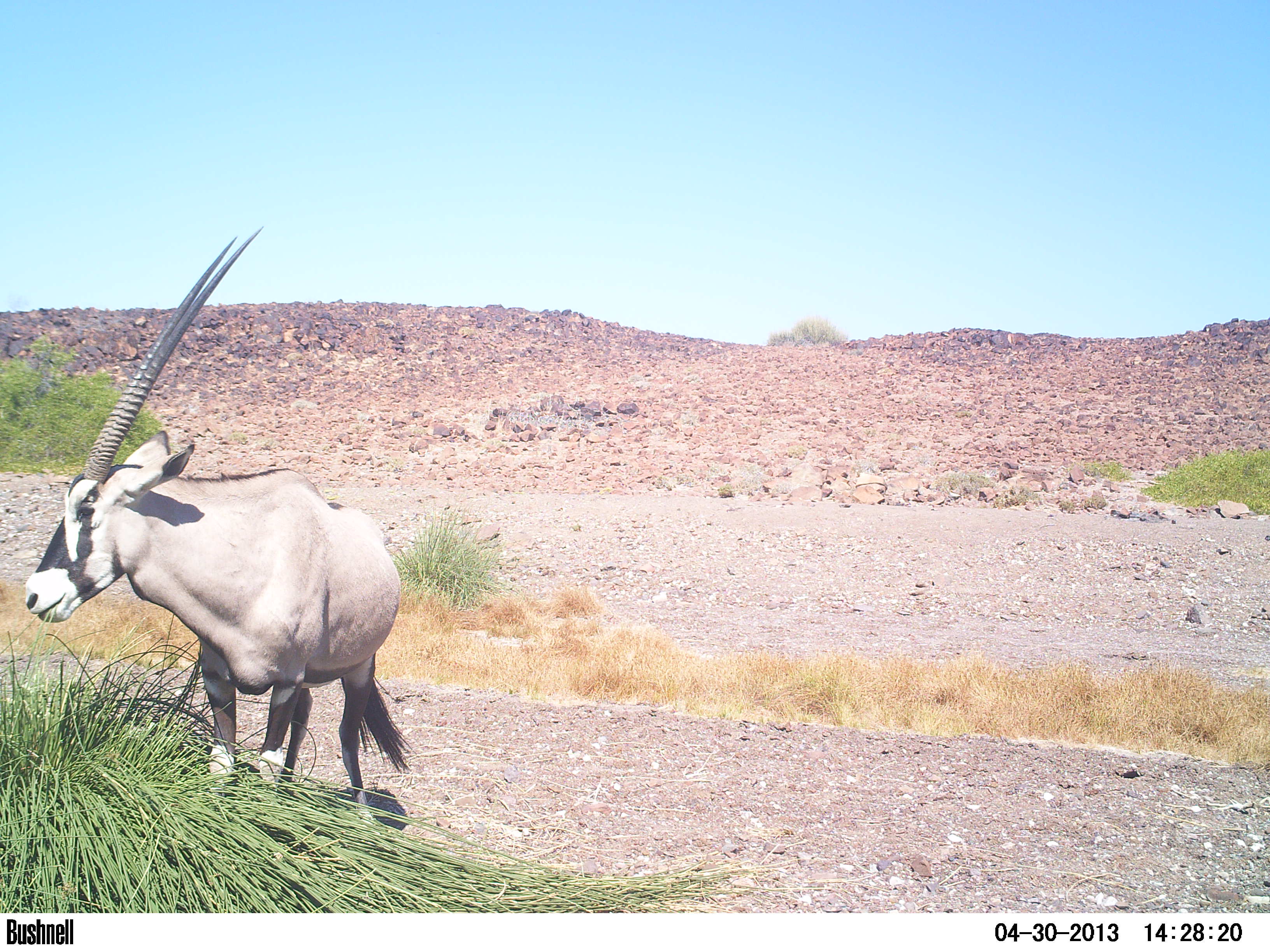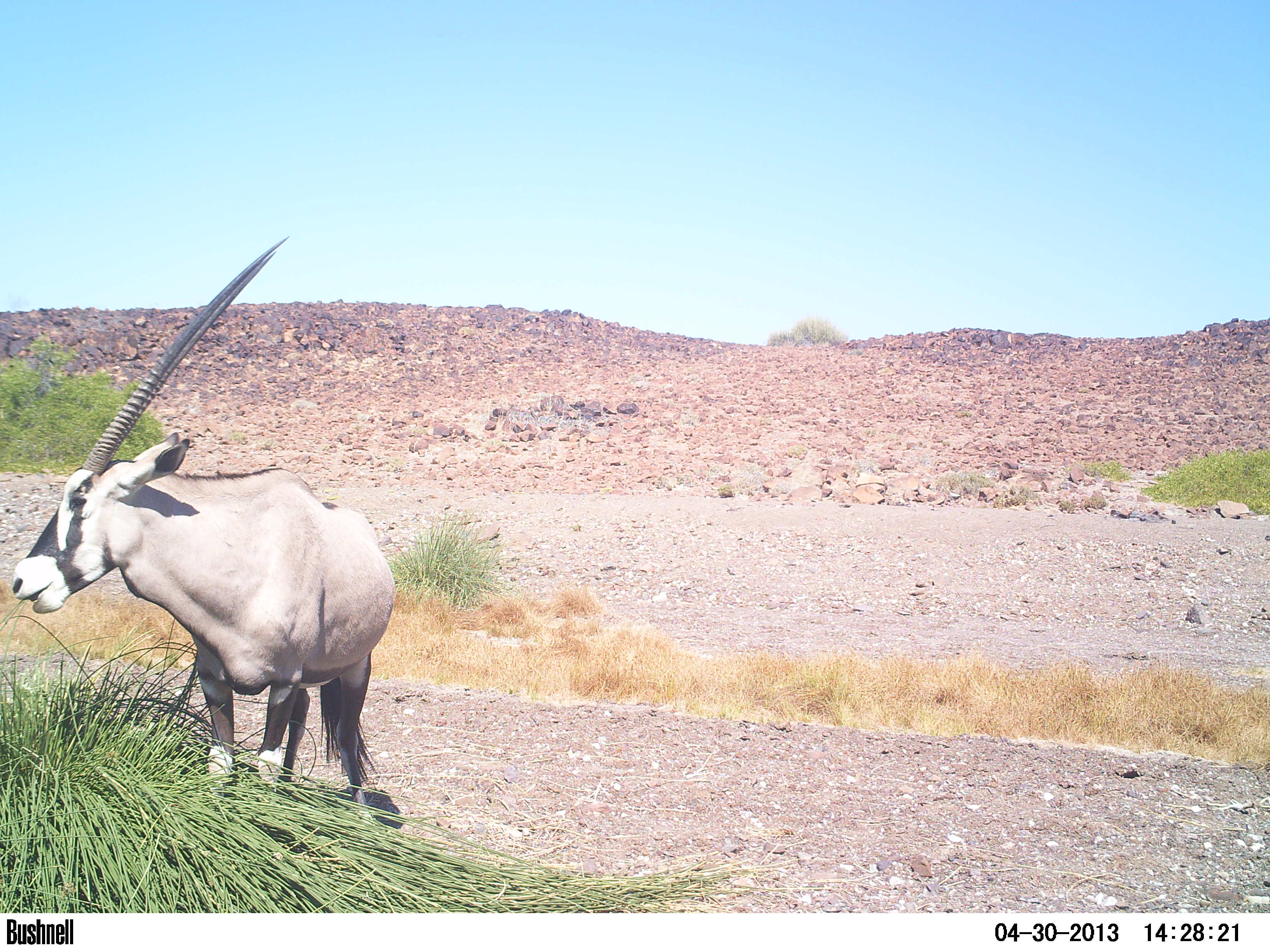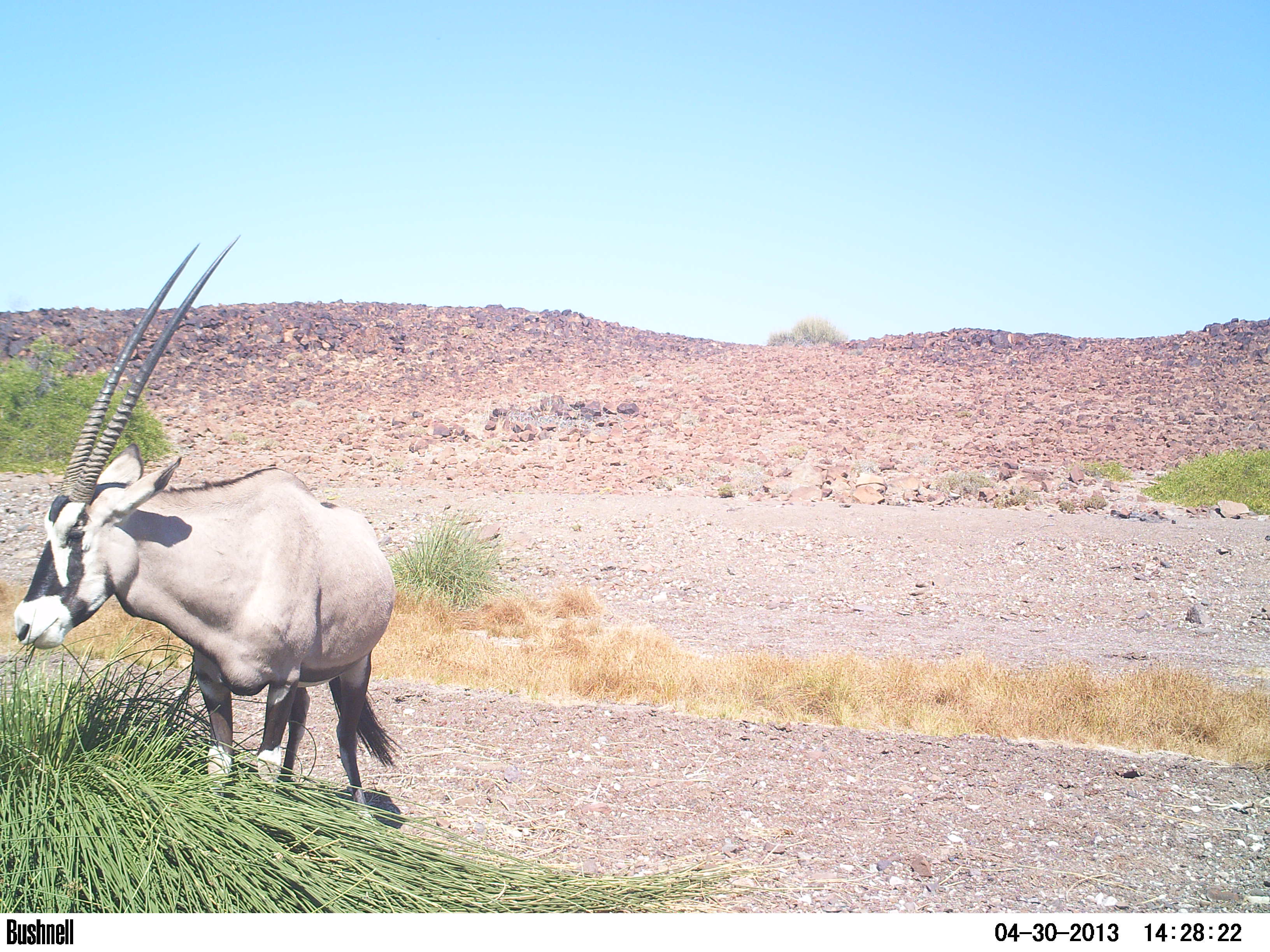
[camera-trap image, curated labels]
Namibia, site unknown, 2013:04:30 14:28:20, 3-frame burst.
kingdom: Animalia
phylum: Chordata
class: Mammalia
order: Artiodactyla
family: Bovidae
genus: Oryx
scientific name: Oryx gazella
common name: gemsbok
Oryx gazella (gemsbok).